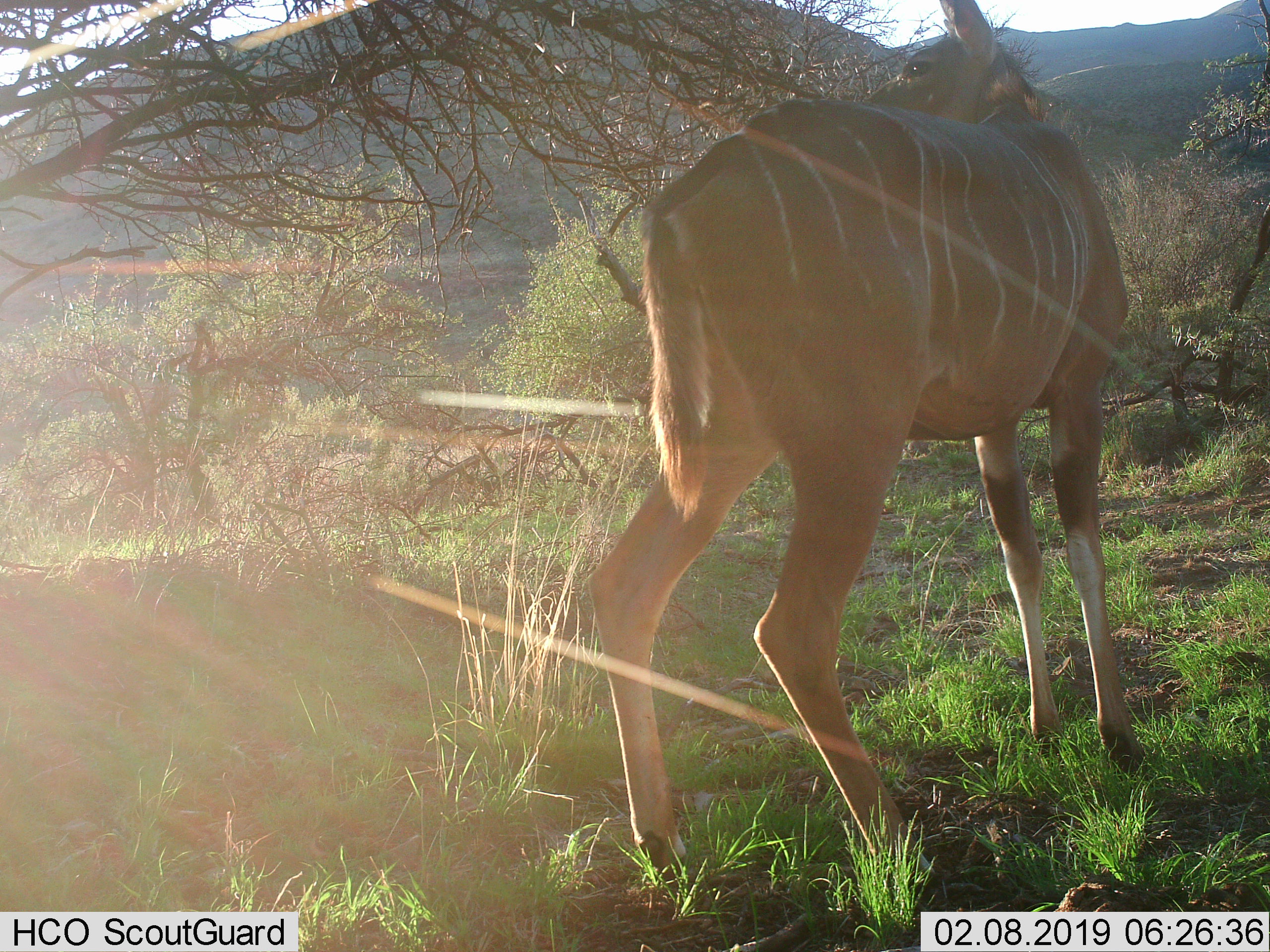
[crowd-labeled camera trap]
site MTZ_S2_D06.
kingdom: Animalia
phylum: Chordata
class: Mammalia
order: Artiodactyla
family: Bovidae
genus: Tragelaphus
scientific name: Tragelaphus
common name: kudu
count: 1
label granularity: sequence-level